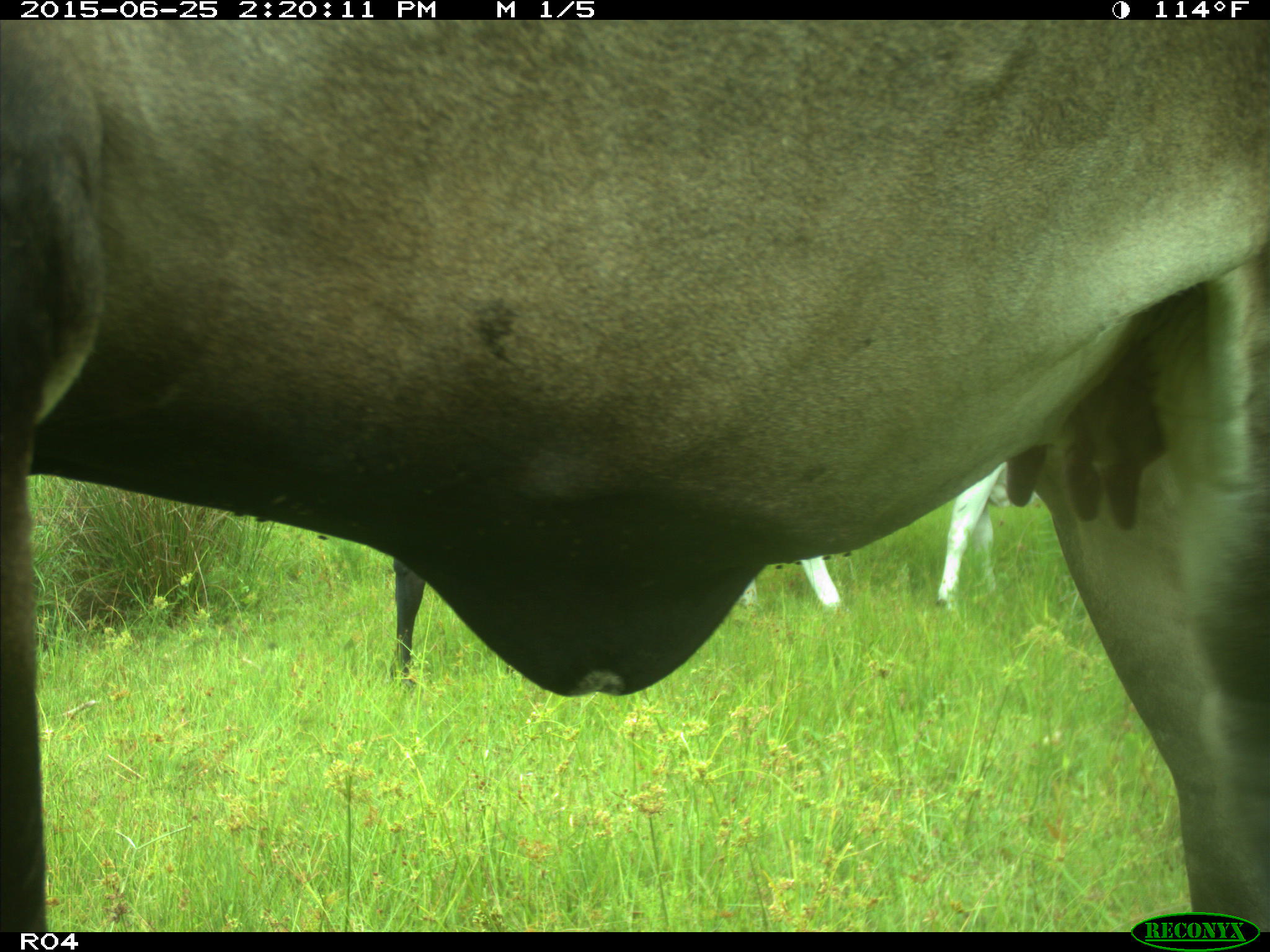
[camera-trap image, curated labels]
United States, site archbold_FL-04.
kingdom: Animalia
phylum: Chordata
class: Mammalia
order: Artiodactyla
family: Bovidae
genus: Bos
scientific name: Bos taurus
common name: domestic cow